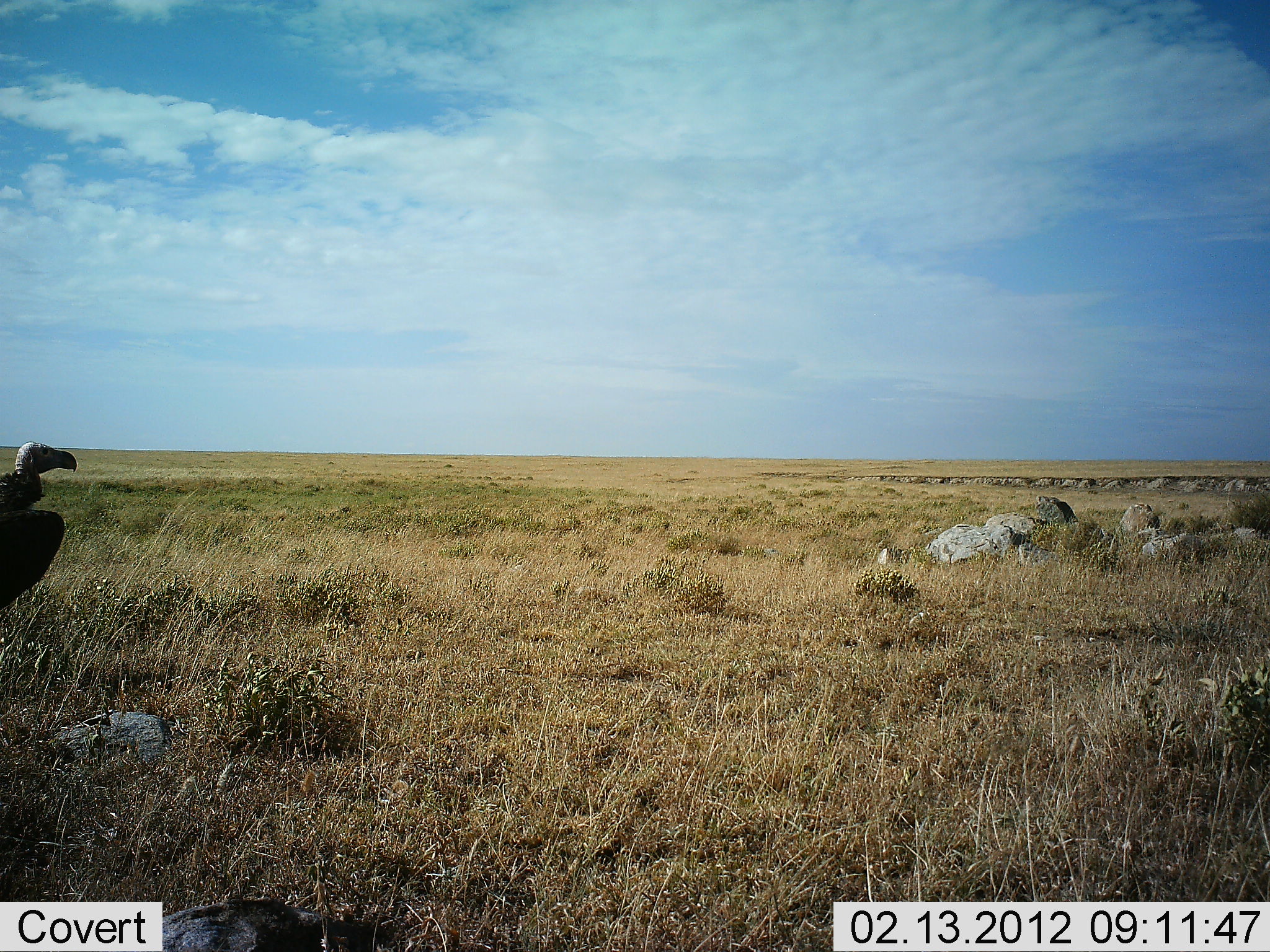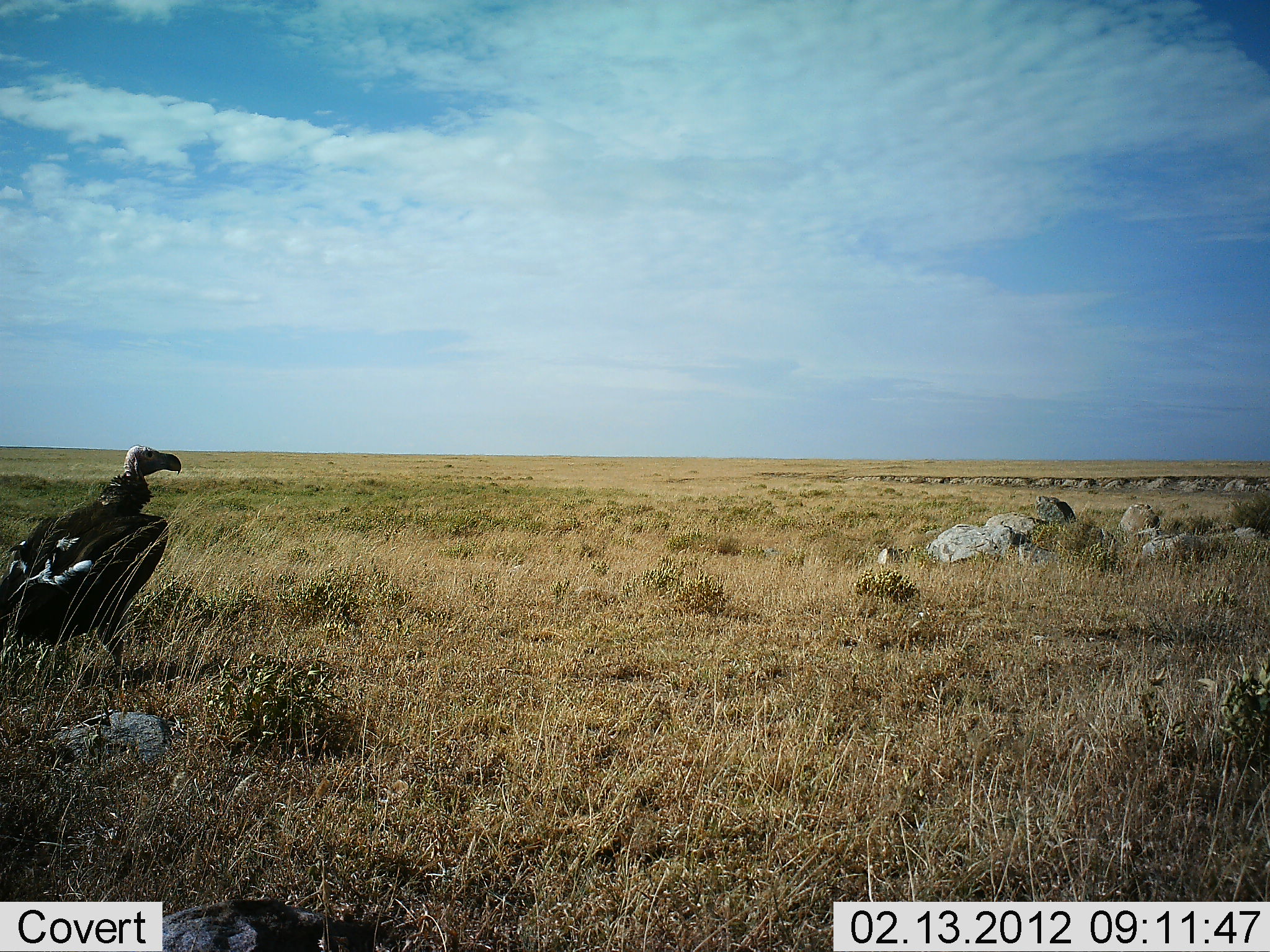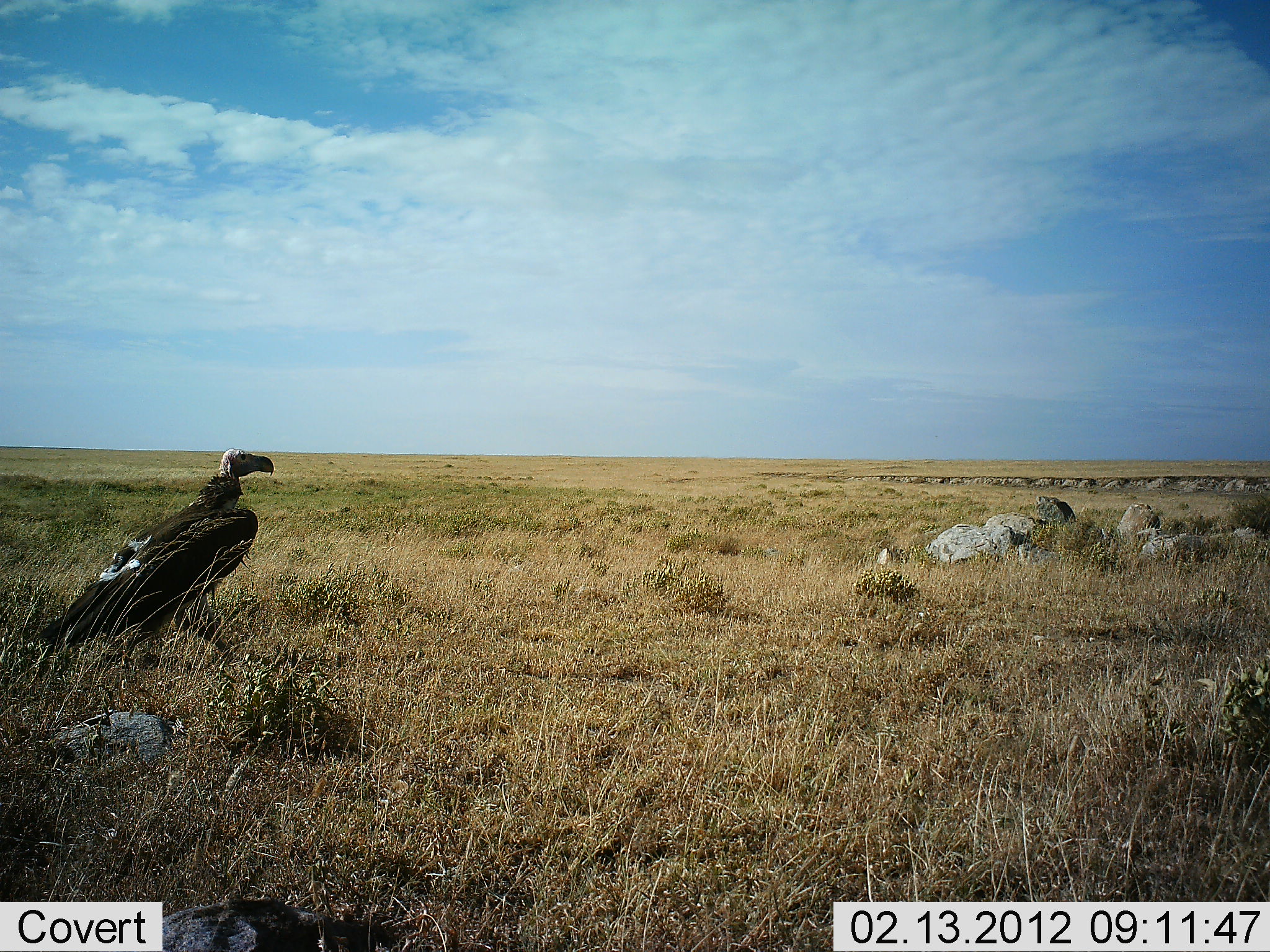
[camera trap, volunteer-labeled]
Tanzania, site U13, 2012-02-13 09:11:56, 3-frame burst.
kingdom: Animalia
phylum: Chordata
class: Aves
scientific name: Aves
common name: bird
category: otherbird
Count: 1.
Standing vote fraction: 13%.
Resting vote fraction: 7%.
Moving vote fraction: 80%.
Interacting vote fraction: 0%.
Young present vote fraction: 0%.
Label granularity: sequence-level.